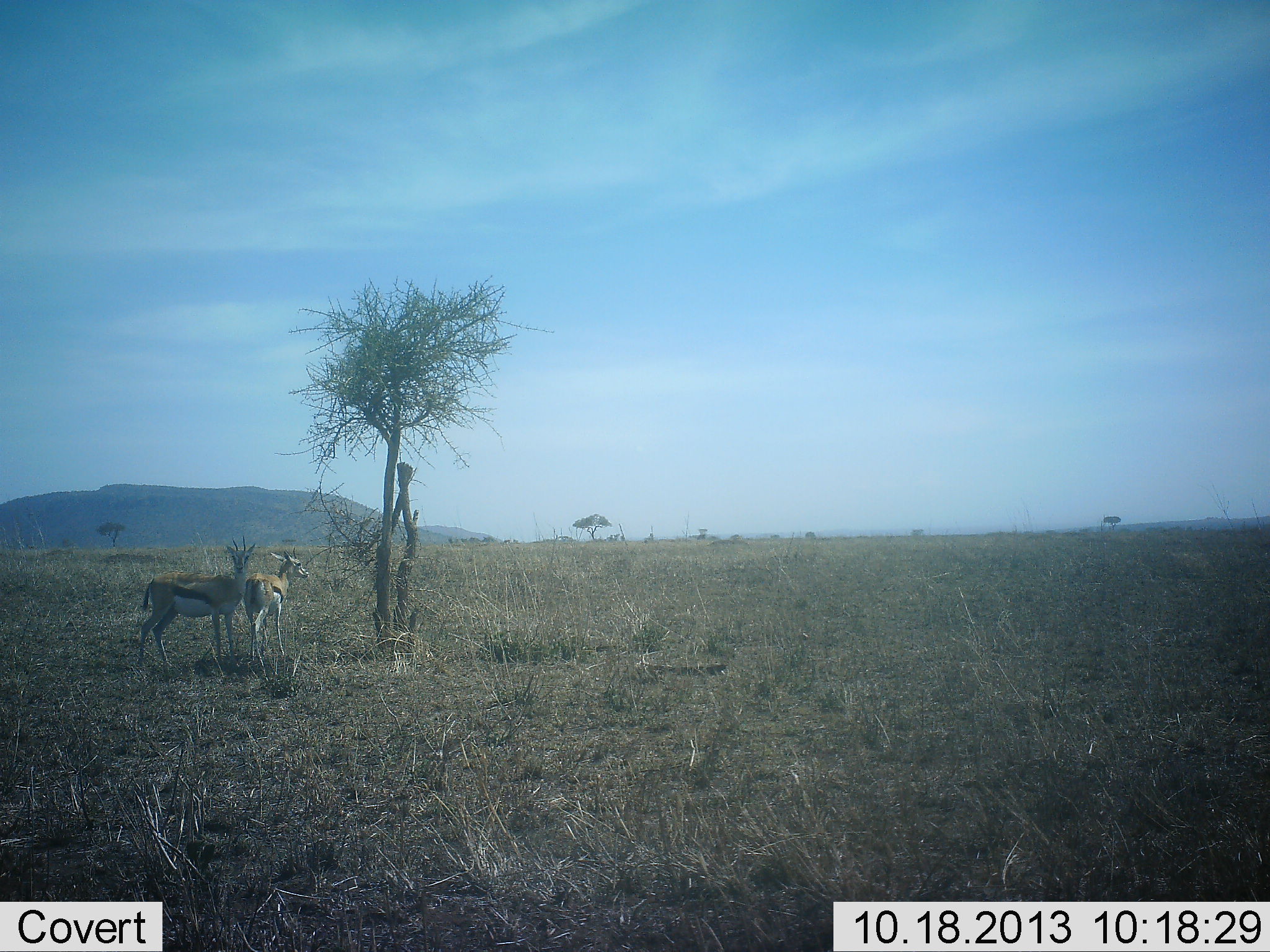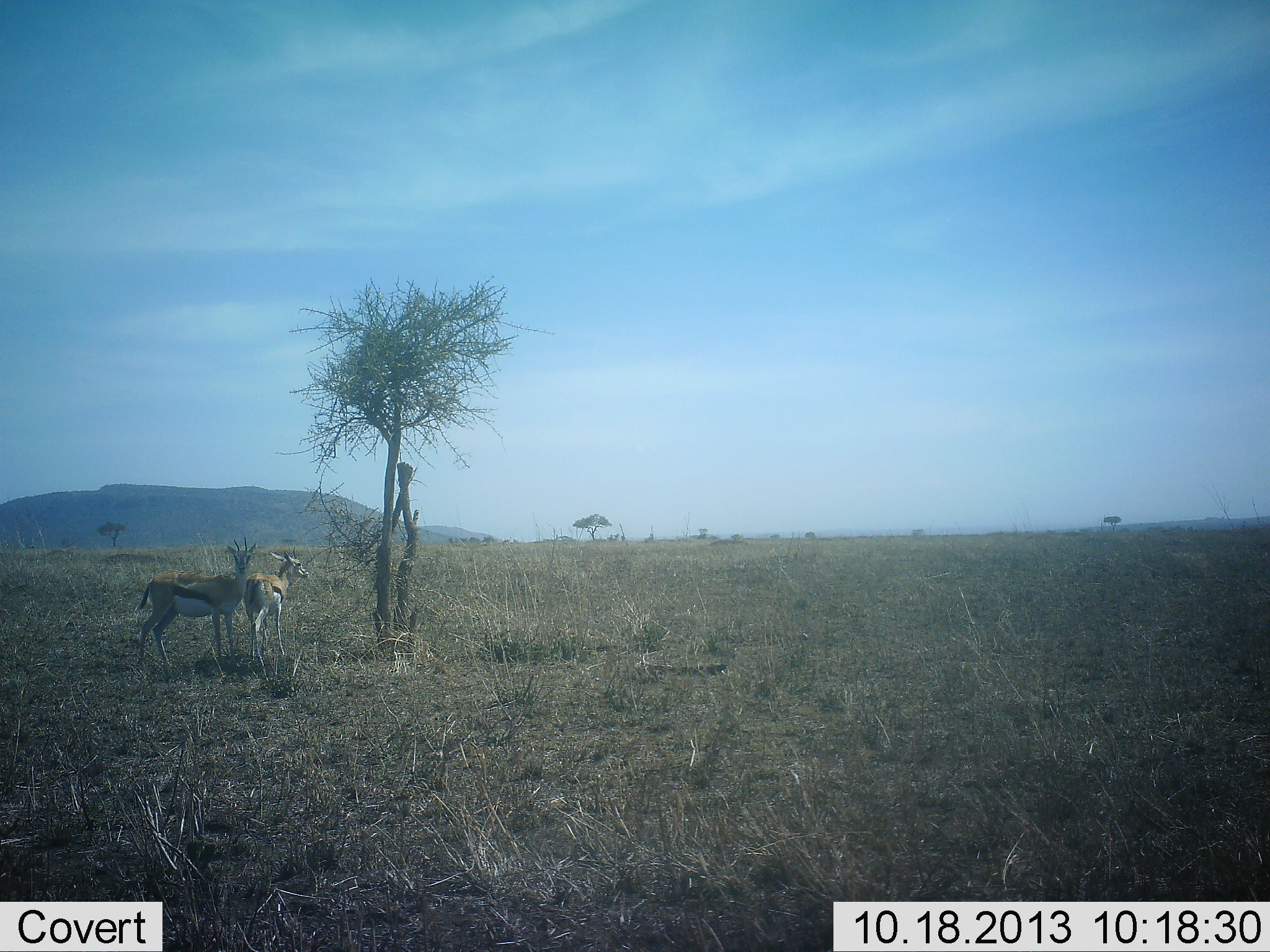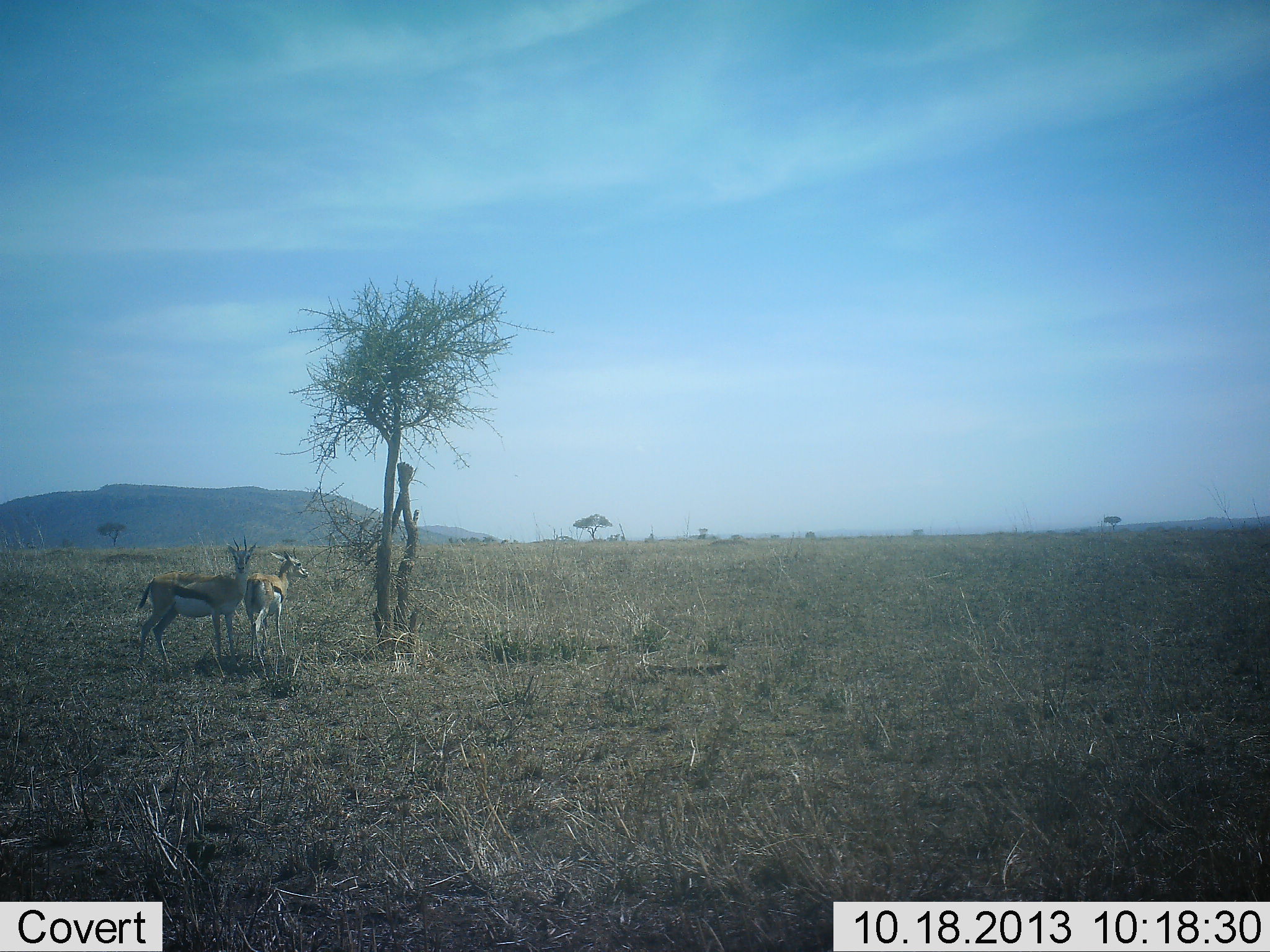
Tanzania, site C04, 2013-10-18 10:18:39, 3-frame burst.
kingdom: Animalia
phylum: Chordata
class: Mammalia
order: Artiodactyla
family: Bovidae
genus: Eudorcas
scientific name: Eudorcas thomsonii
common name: thomson's gazelle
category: gazellethomsons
Gazellethomsons (thomson's gazelle) (Eudorcas thomsonii), count 2. Behavior (volunteer vote fractions): standing 100%, resting 0%, moving 0%, interacting 0%. Young present (vote fraction): 0%. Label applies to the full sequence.